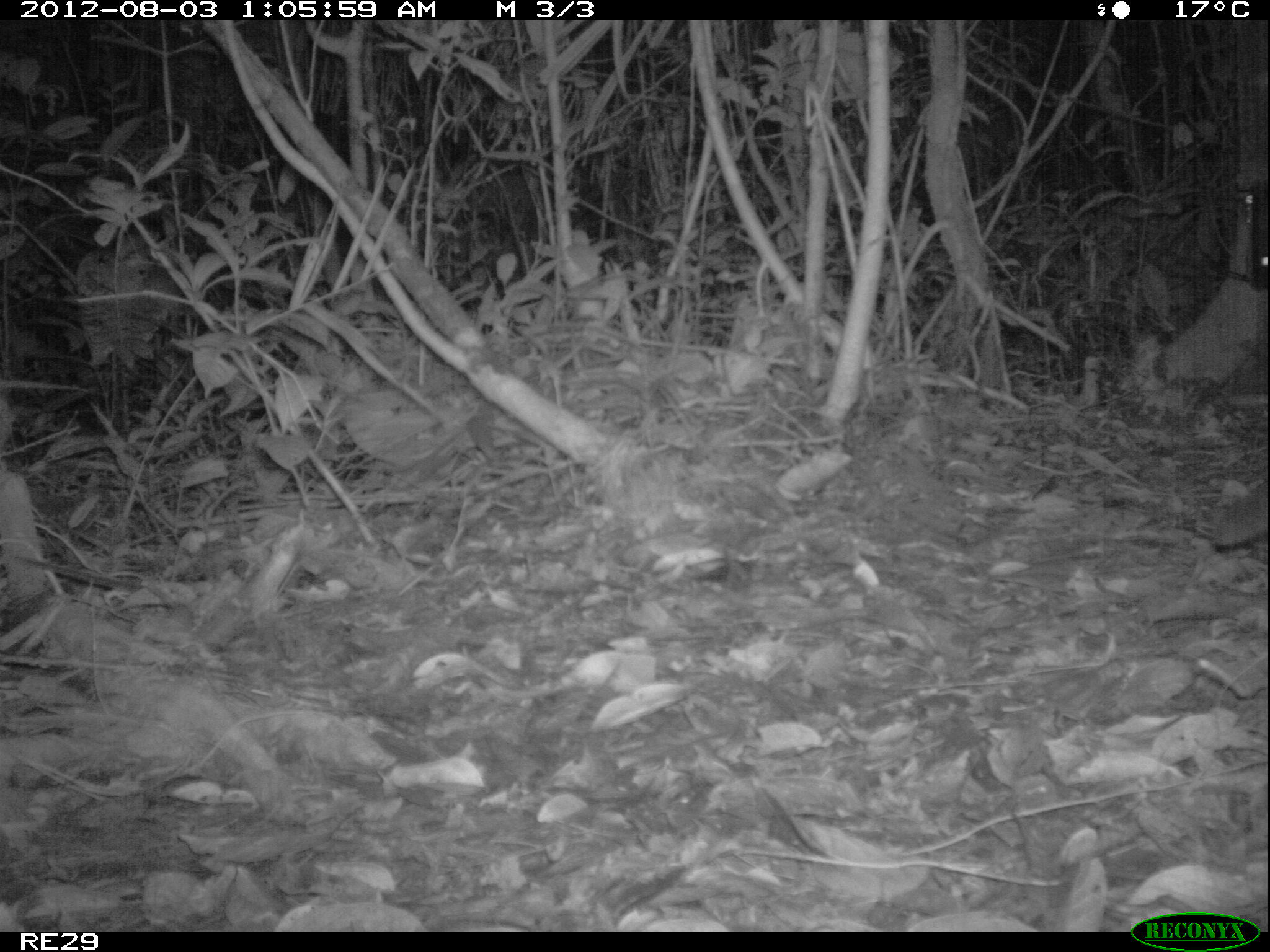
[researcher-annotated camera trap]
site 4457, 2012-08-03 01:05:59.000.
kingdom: Animalia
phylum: Chordata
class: Mammalia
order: Carnivora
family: Eupleridae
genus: Fossa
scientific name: Fossa fossana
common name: fanaloka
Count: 1.